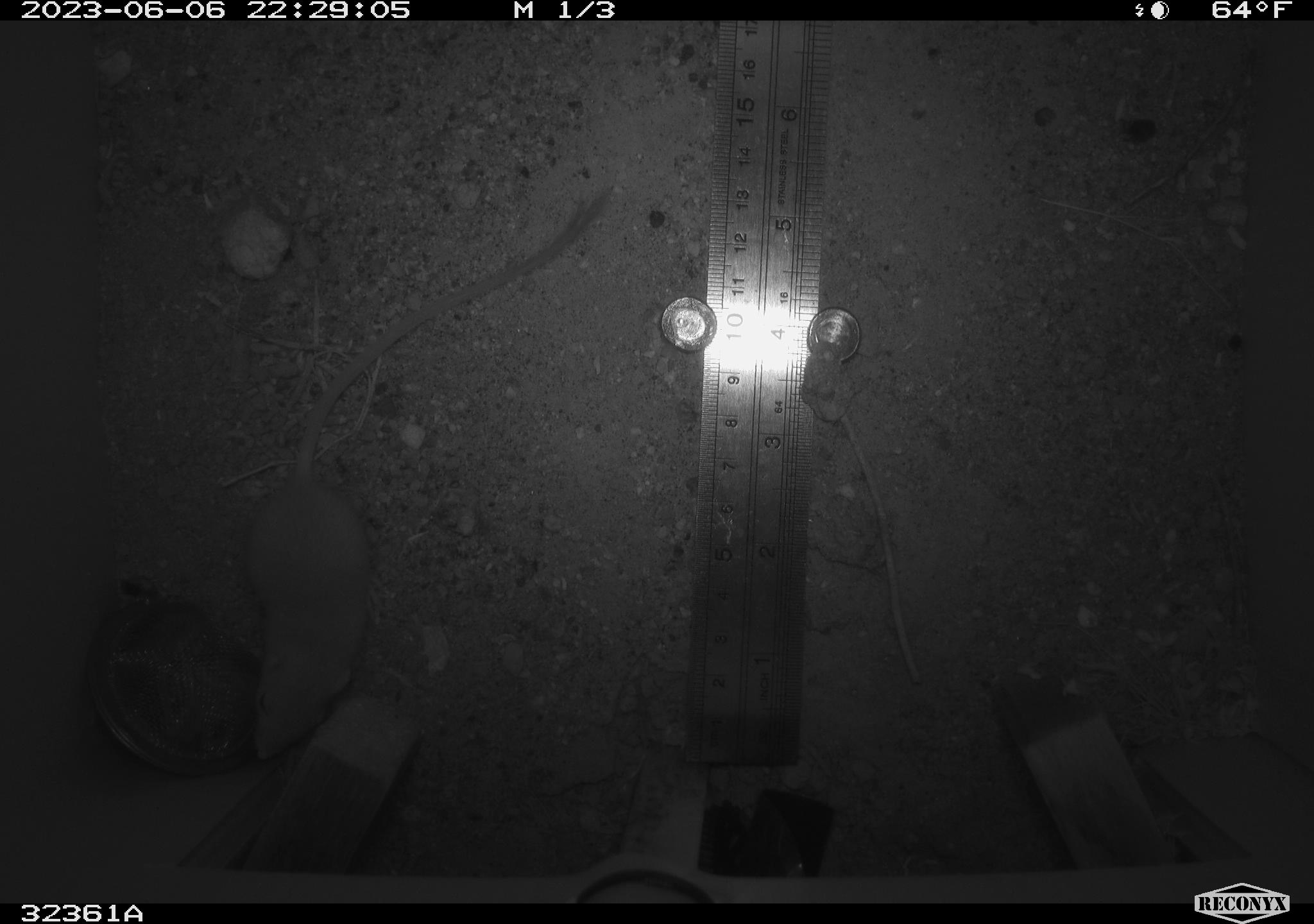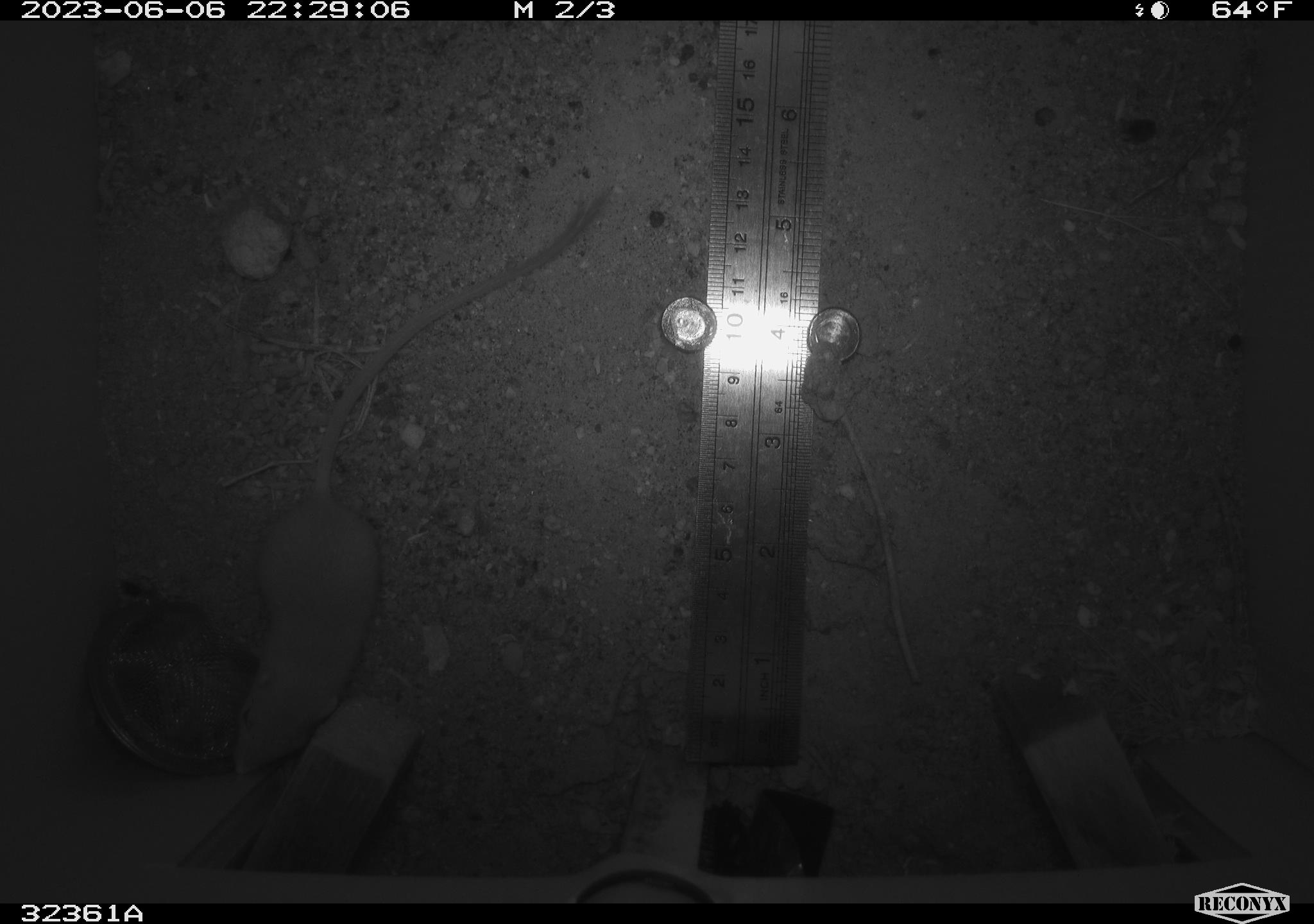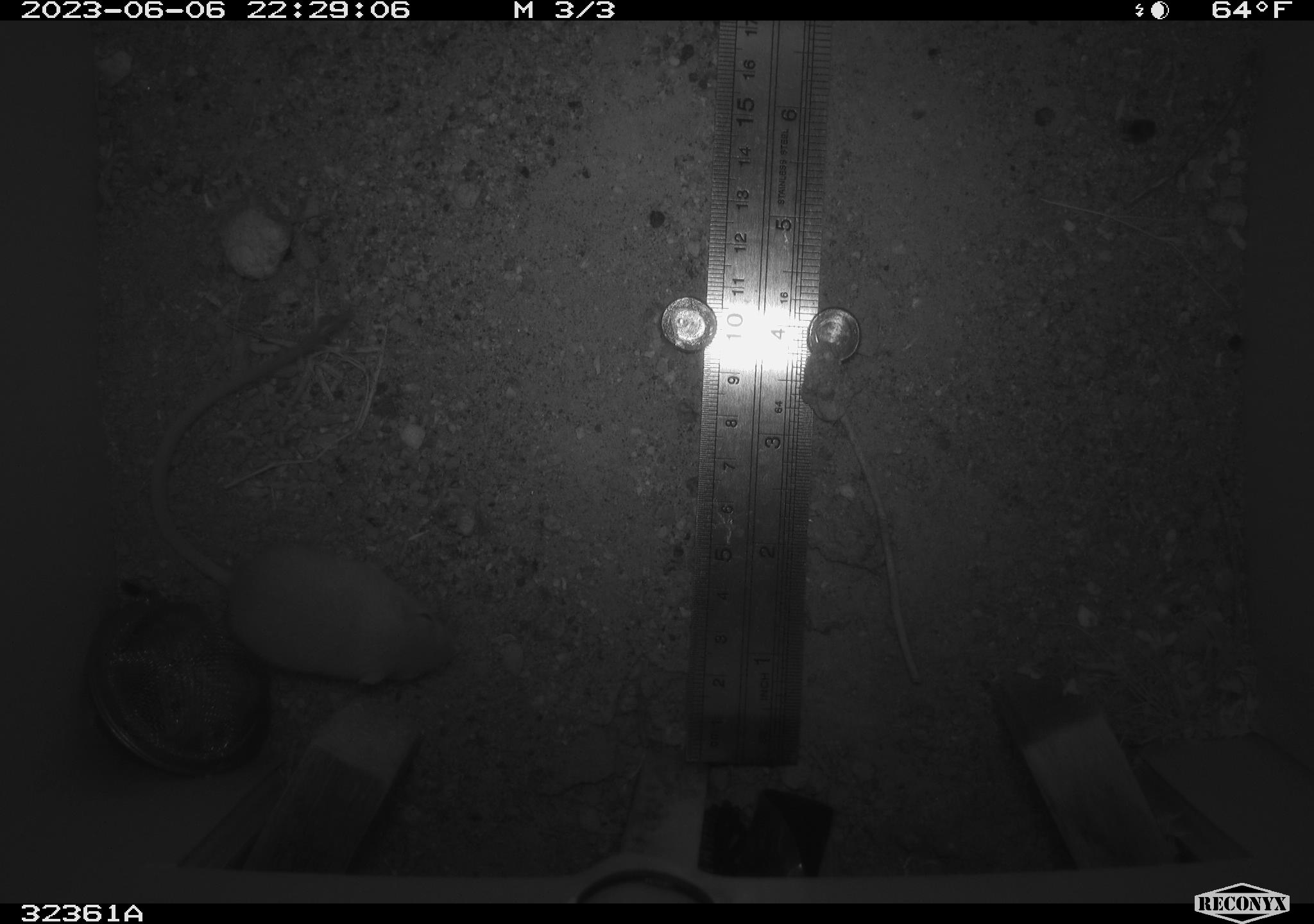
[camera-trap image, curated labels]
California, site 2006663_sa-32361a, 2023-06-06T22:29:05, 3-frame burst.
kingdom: Animalia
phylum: Chordata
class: Mammalia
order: Rodentia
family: Heteromyidae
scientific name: Heteromyidae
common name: kangaroo rats and pocket mice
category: heteromyidae family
Heteromyidae family (kangaroo rats and pocket mice) (Heteromyidae).